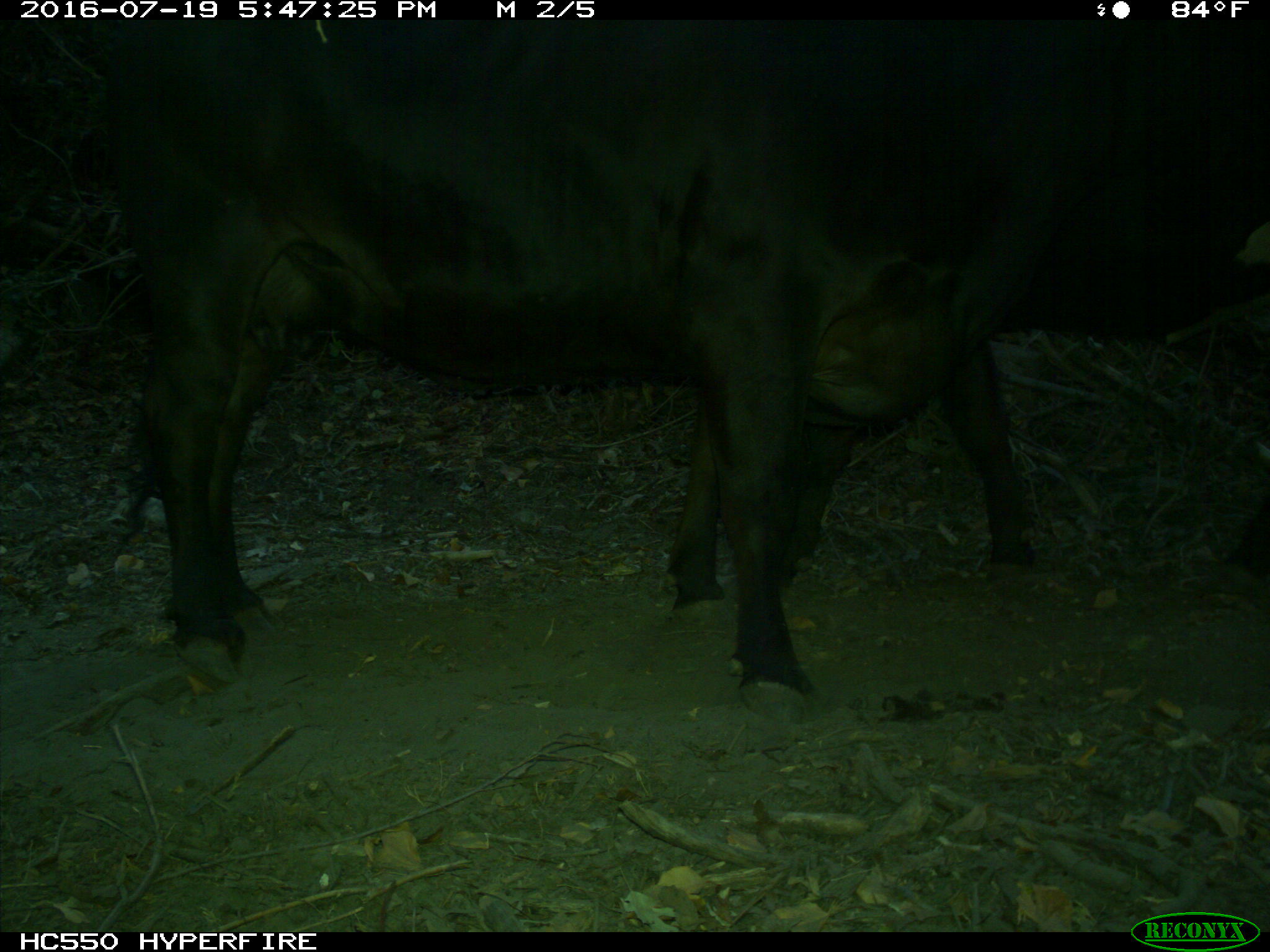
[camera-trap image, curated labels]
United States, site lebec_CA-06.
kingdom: Animalia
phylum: Chordata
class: Mammalia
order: Artiodactyla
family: Bovidae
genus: Bos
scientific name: Bos taurus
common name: domestic cow